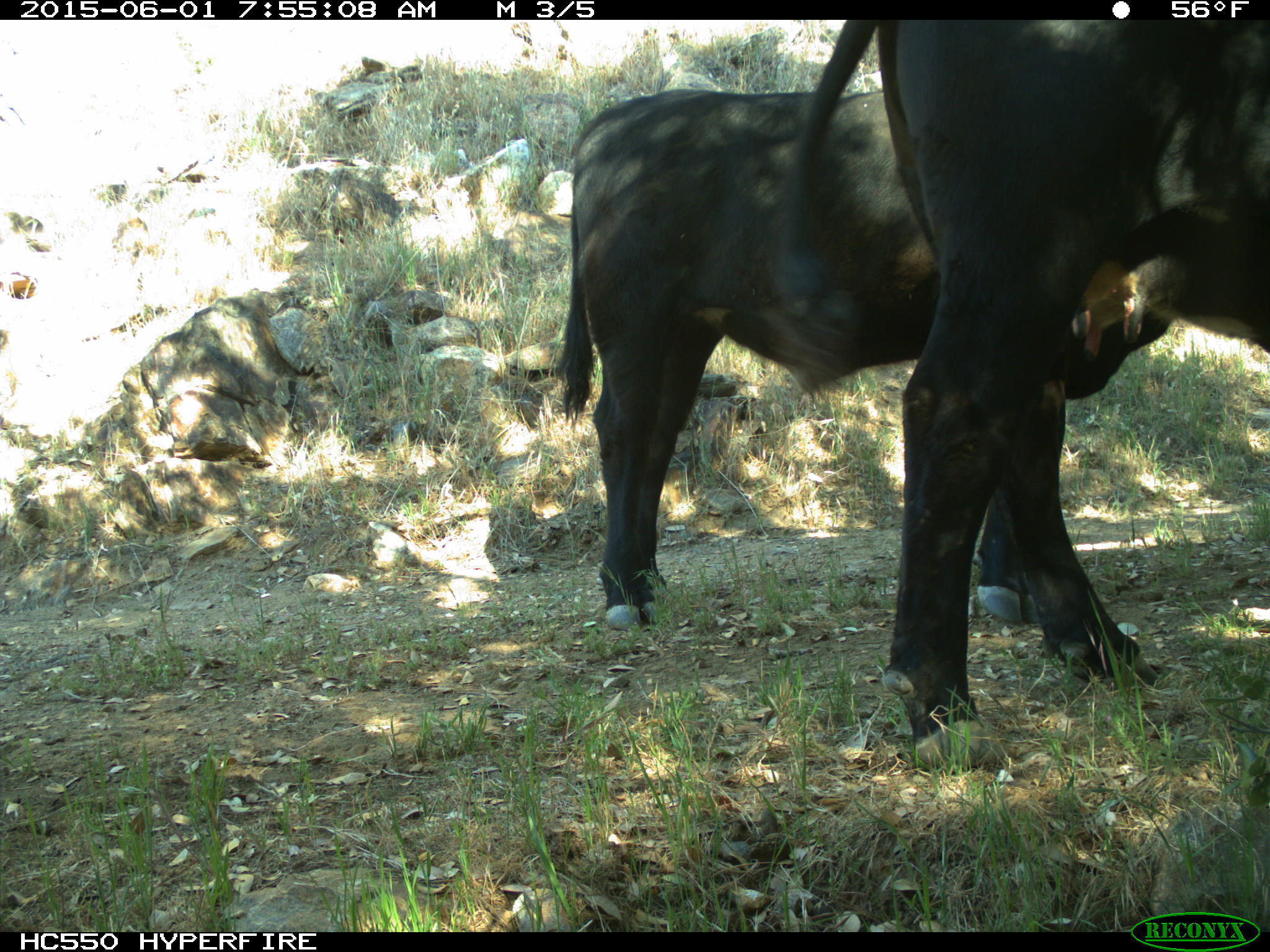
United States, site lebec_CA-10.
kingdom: Animalia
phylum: Chordata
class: Mammalia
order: Artiodactyla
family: Bovidae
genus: Bos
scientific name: Bos taurus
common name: domestic cow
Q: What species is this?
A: Bos taurus (domestic cow).